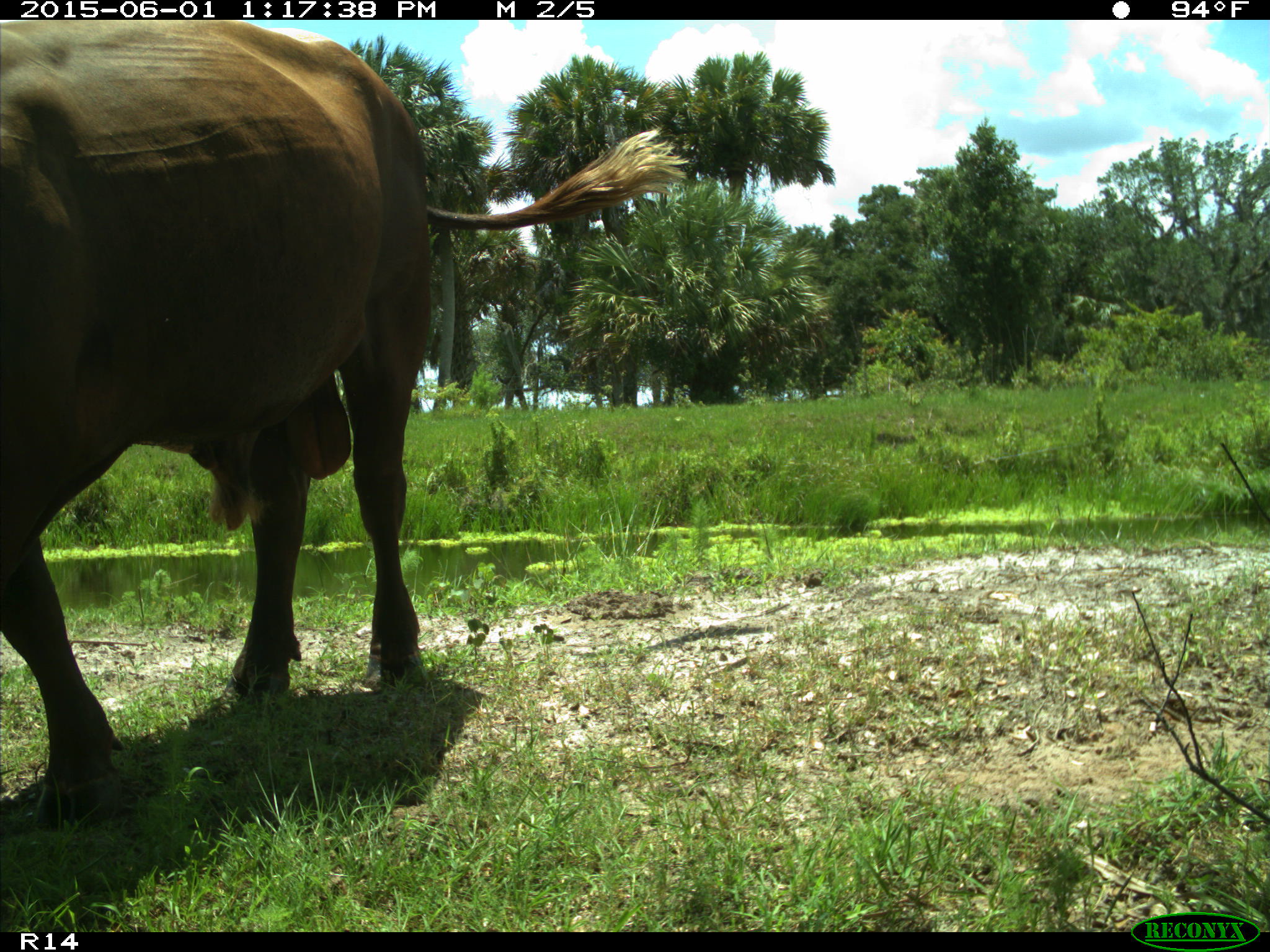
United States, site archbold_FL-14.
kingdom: Animalia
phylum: Chordata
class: Mammalia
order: Artiodactyla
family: Bovidae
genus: Bos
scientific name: Bos taurus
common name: domestic cow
Bos taurus (domestic cow).